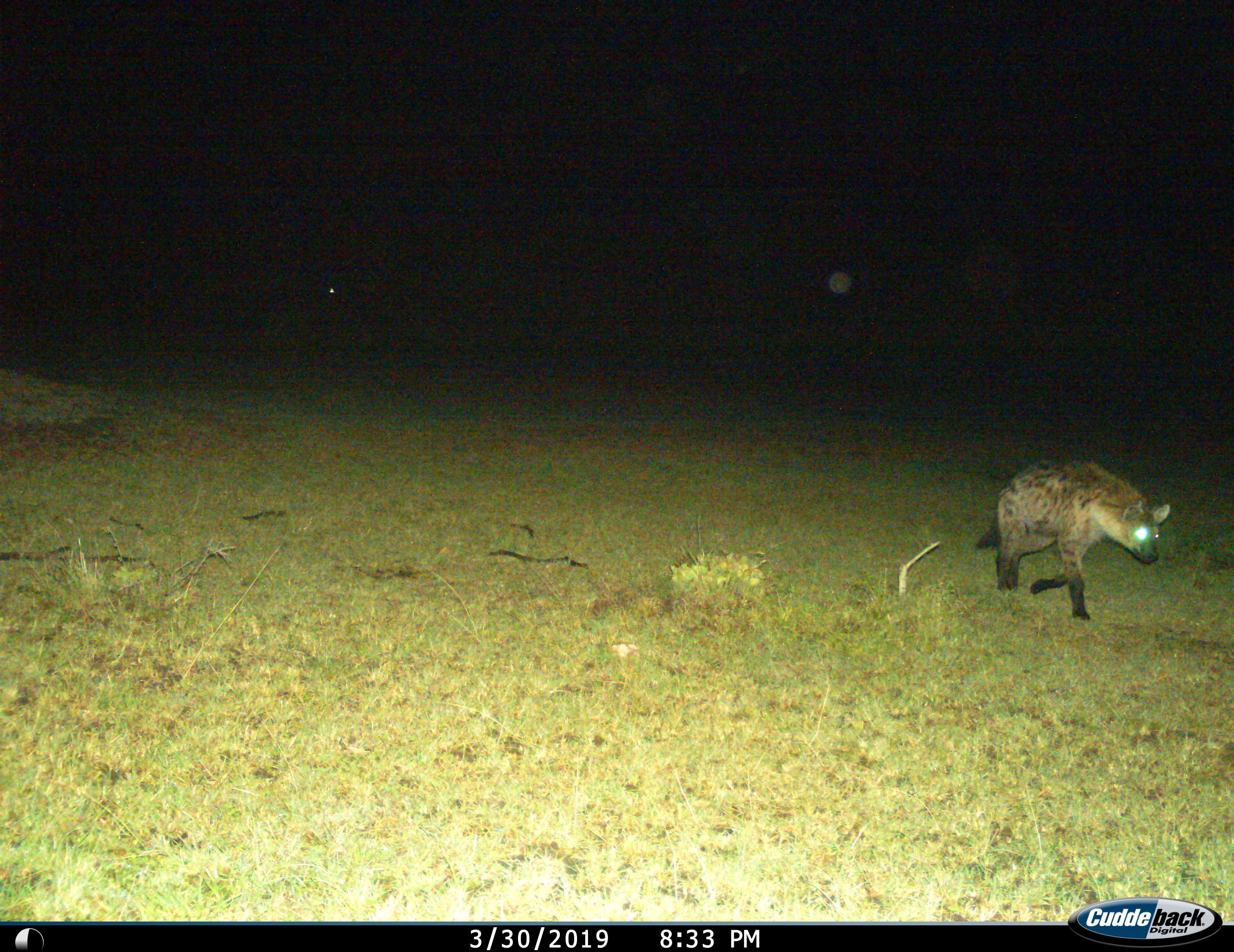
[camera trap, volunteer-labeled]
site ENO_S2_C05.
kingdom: Animalia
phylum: Chordata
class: Mammalia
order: Carnivora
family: Hyaenidae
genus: Crocuta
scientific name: Crocuta crocuta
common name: spotted hyena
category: hyenaspotted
Hyenaspotted (spotted hyena) (Crocuta crocuta), count 1. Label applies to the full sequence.